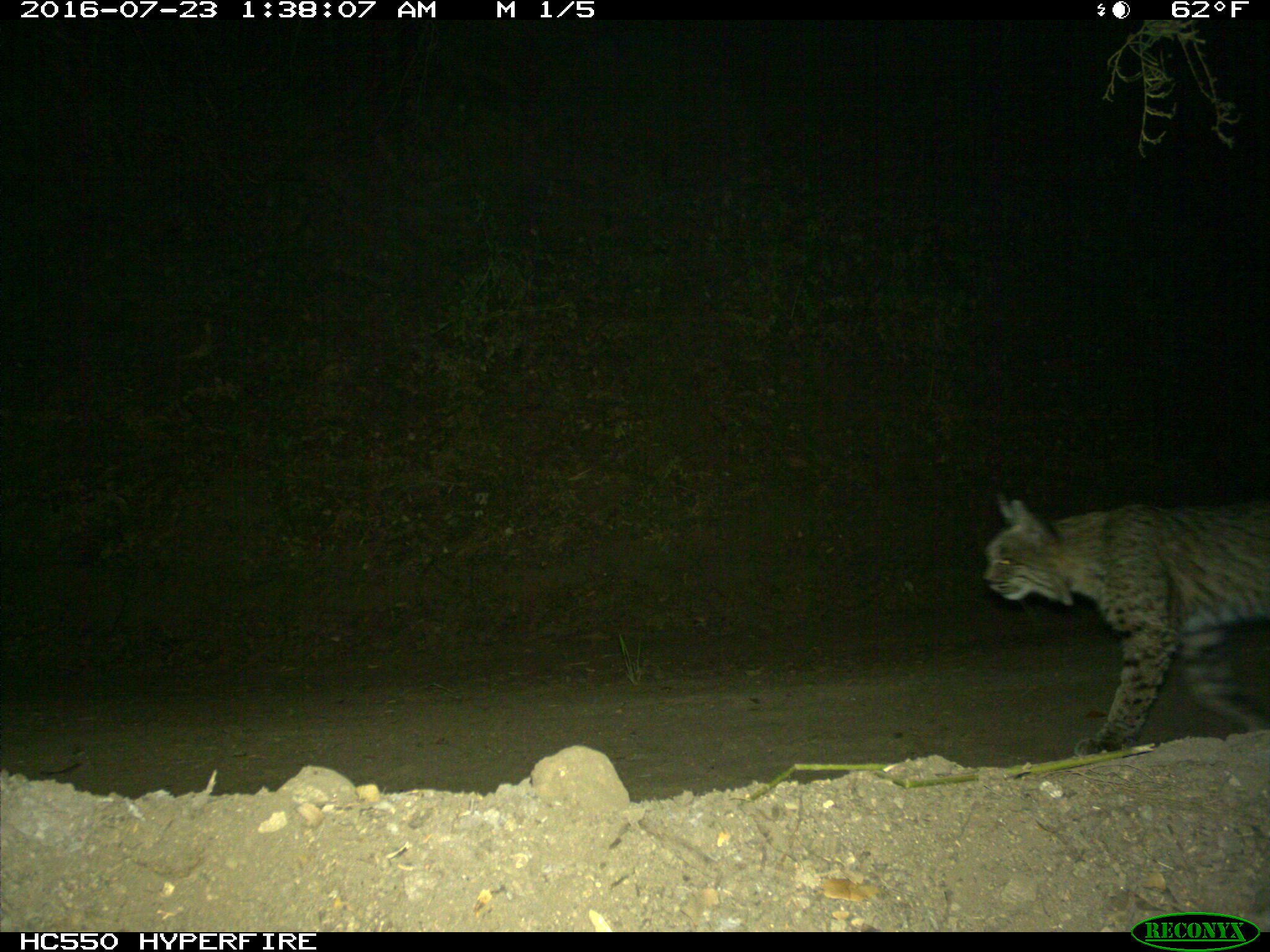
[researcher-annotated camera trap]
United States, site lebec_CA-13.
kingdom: Animalia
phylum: Chordata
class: Mammalia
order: Carnivora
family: Felidae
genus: Lynx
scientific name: Lynx rufus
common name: bobcat